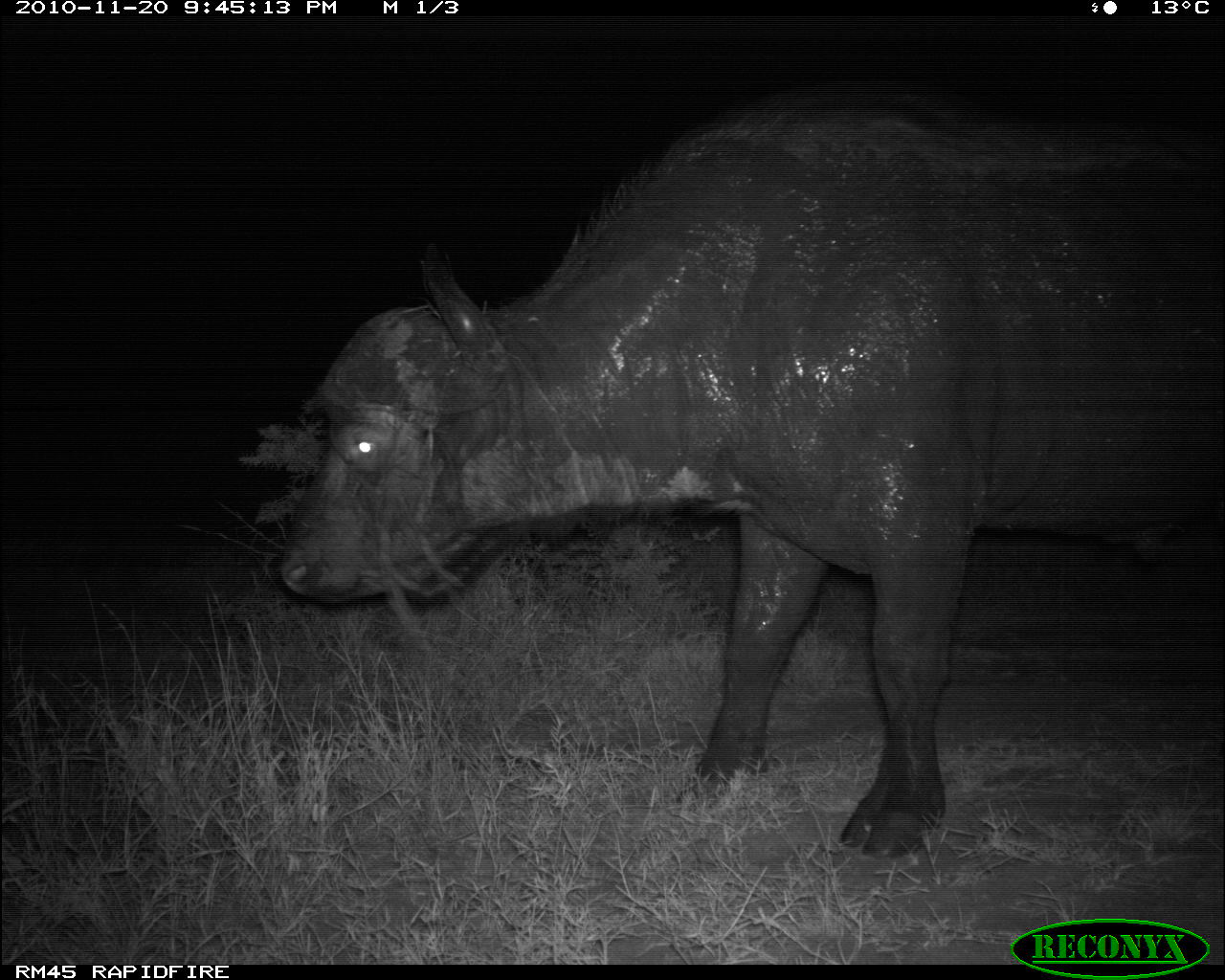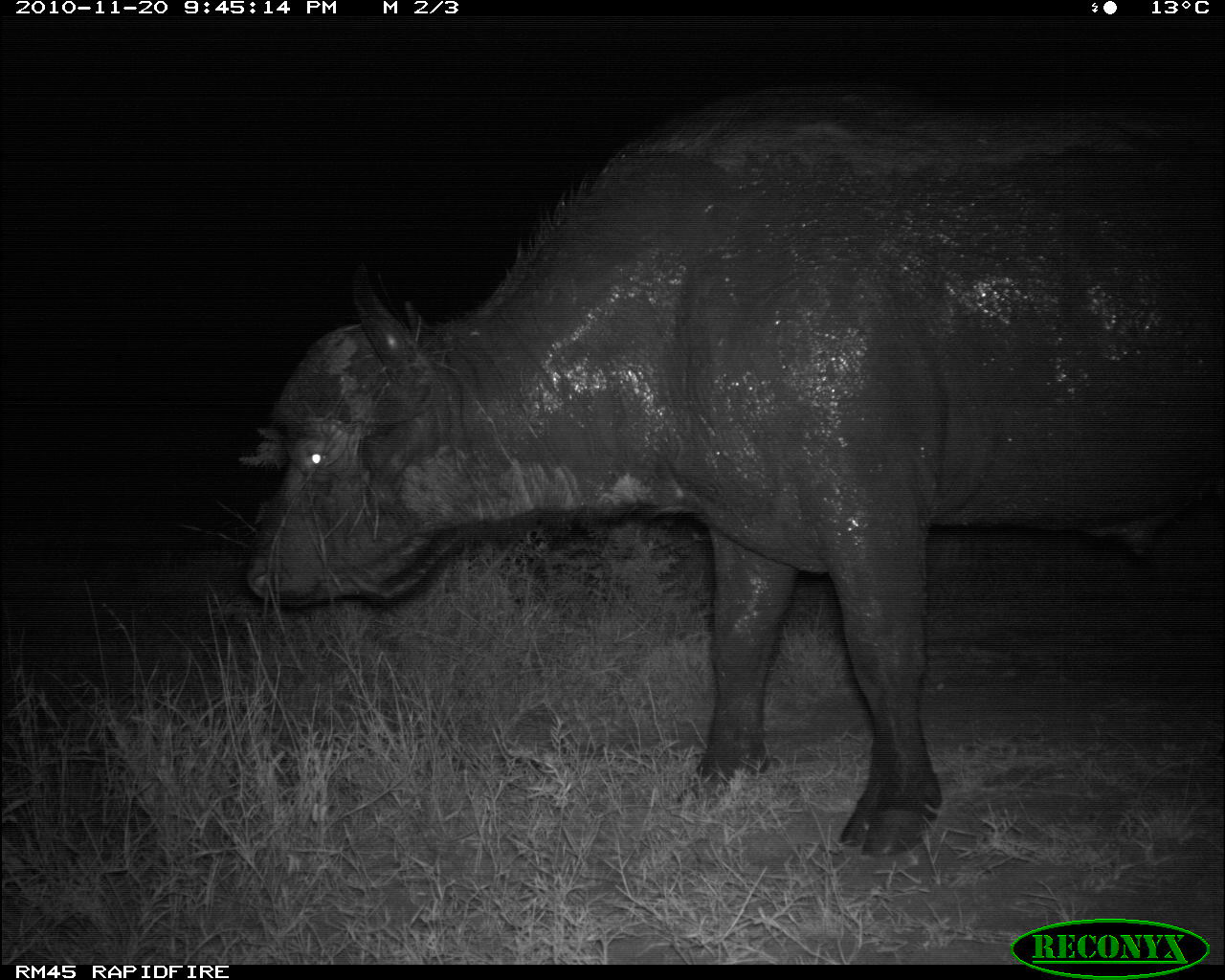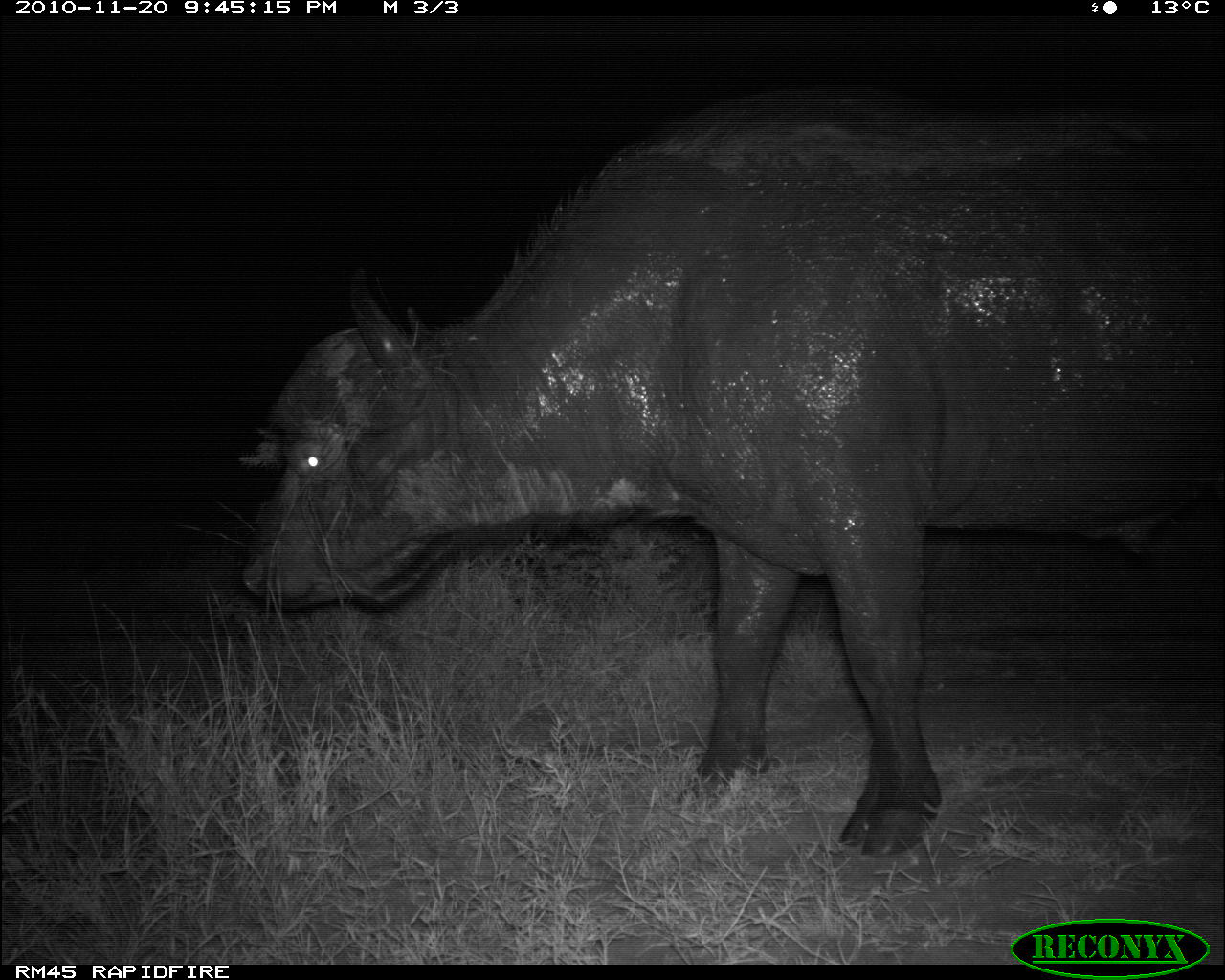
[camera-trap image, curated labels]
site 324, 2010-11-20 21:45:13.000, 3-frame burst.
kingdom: Animalia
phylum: Chordata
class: Mammalia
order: Artiodactyla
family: Bovidae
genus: Syncerus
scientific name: Syncerus caffer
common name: african buffalo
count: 1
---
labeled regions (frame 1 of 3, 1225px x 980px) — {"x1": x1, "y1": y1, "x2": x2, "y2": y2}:
syncerus caffer: {"x1": 279, "y1": 104, "x2": 1223, "y2": 858}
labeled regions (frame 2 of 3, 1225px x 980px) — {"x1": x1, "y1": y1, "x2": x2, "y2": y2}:
syncerus caffer: {"x1": 237, "y1": 115, "x2": 1222, "y2": 855}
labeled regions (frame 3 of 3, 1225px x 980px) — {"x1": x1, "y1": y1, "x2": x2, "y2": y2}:
syncerus caffer: {"x1": 240, "y1": 93, "x2": 1223, "y2": 856}